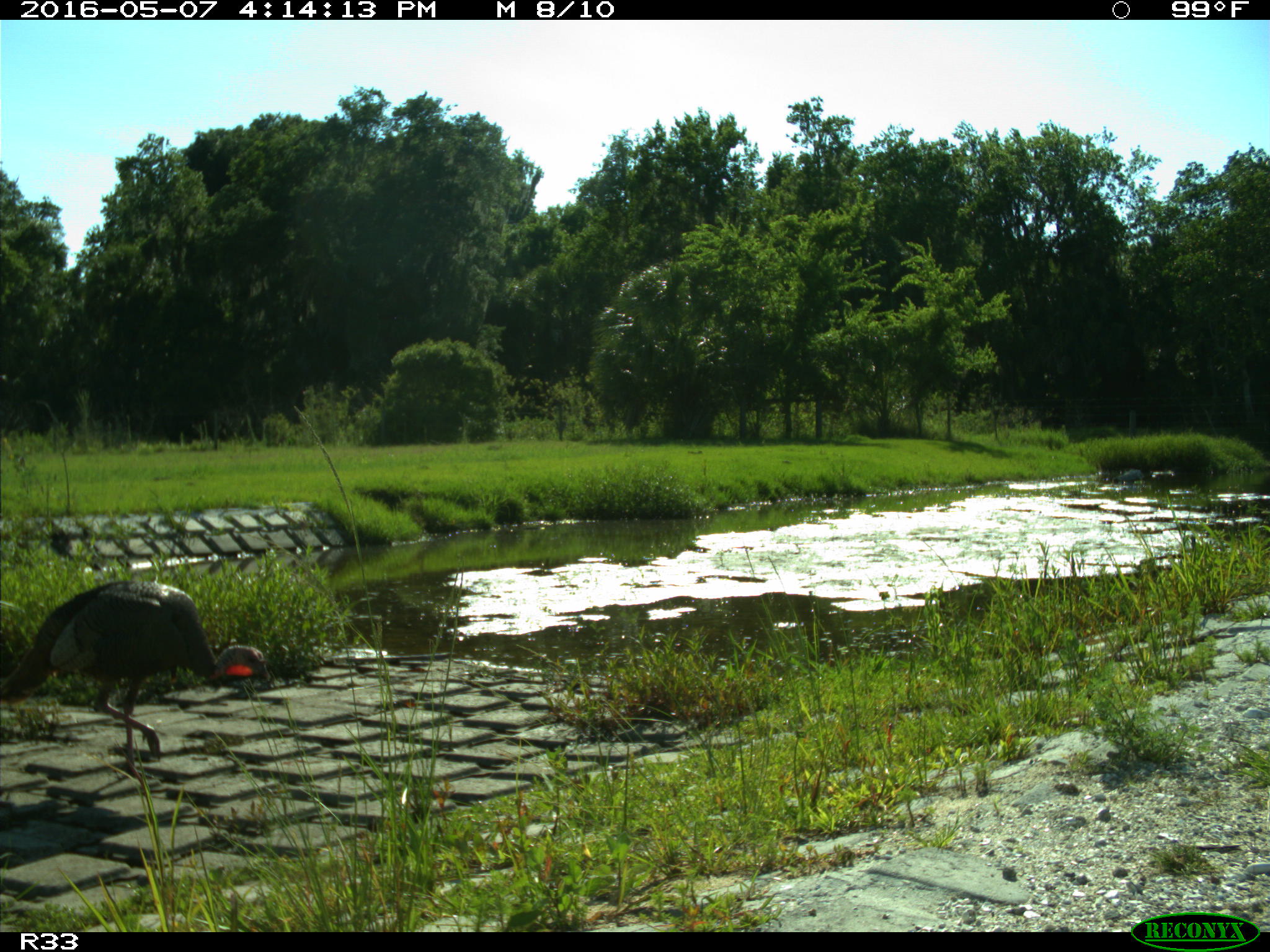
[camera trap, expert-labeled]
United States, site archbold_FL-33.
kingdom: Animalia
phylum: Chordata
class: Aves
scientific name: Aves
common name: birds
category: unidentified bird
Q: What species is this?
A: Unidentified bird (birds) (Aves).